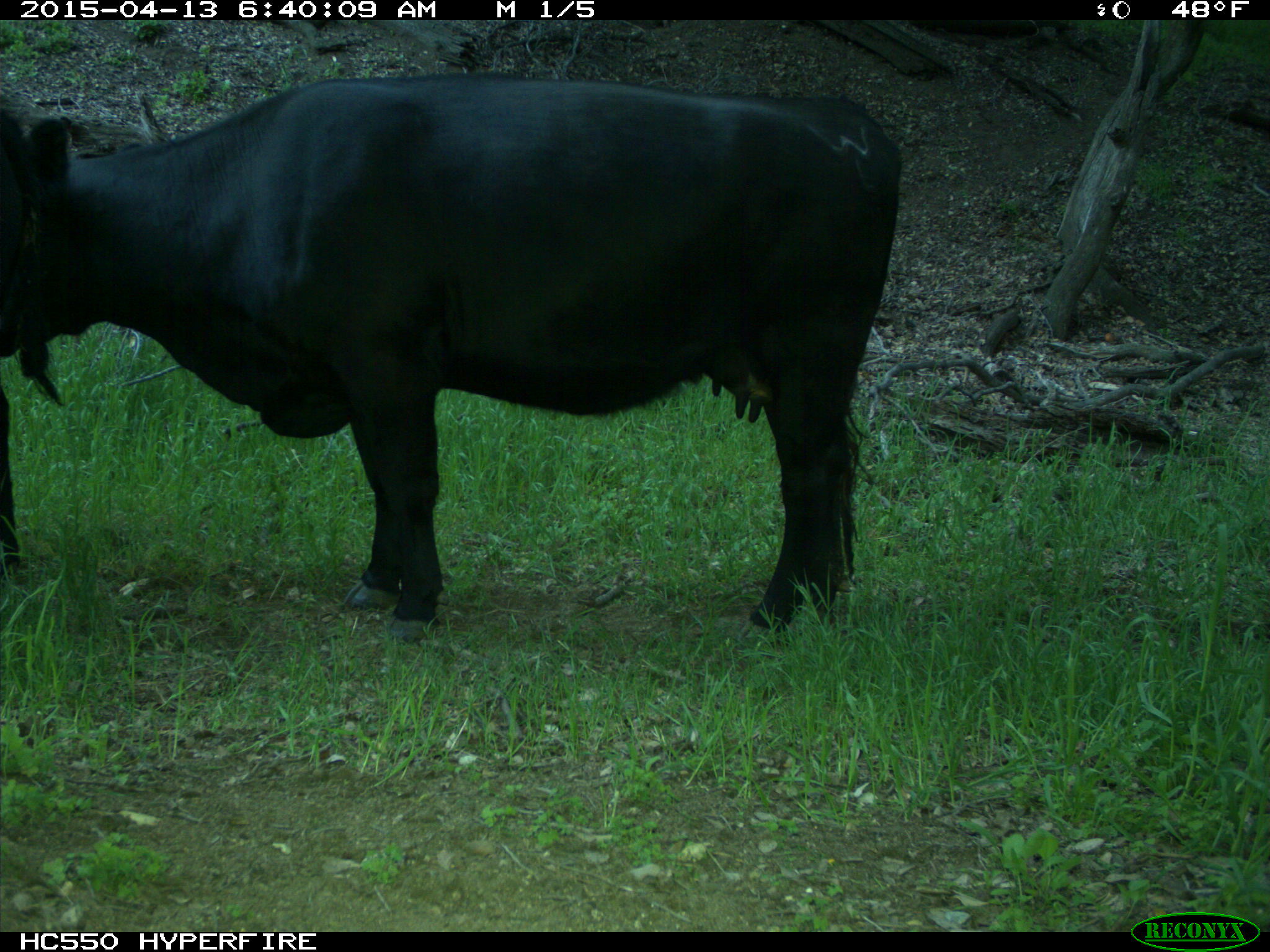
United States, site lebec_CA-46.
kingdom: Animalia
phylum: Chordata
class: Mammalia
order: Artiodactyla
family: Bovidae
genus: Bos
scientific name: Bos taurus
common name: domestic cow